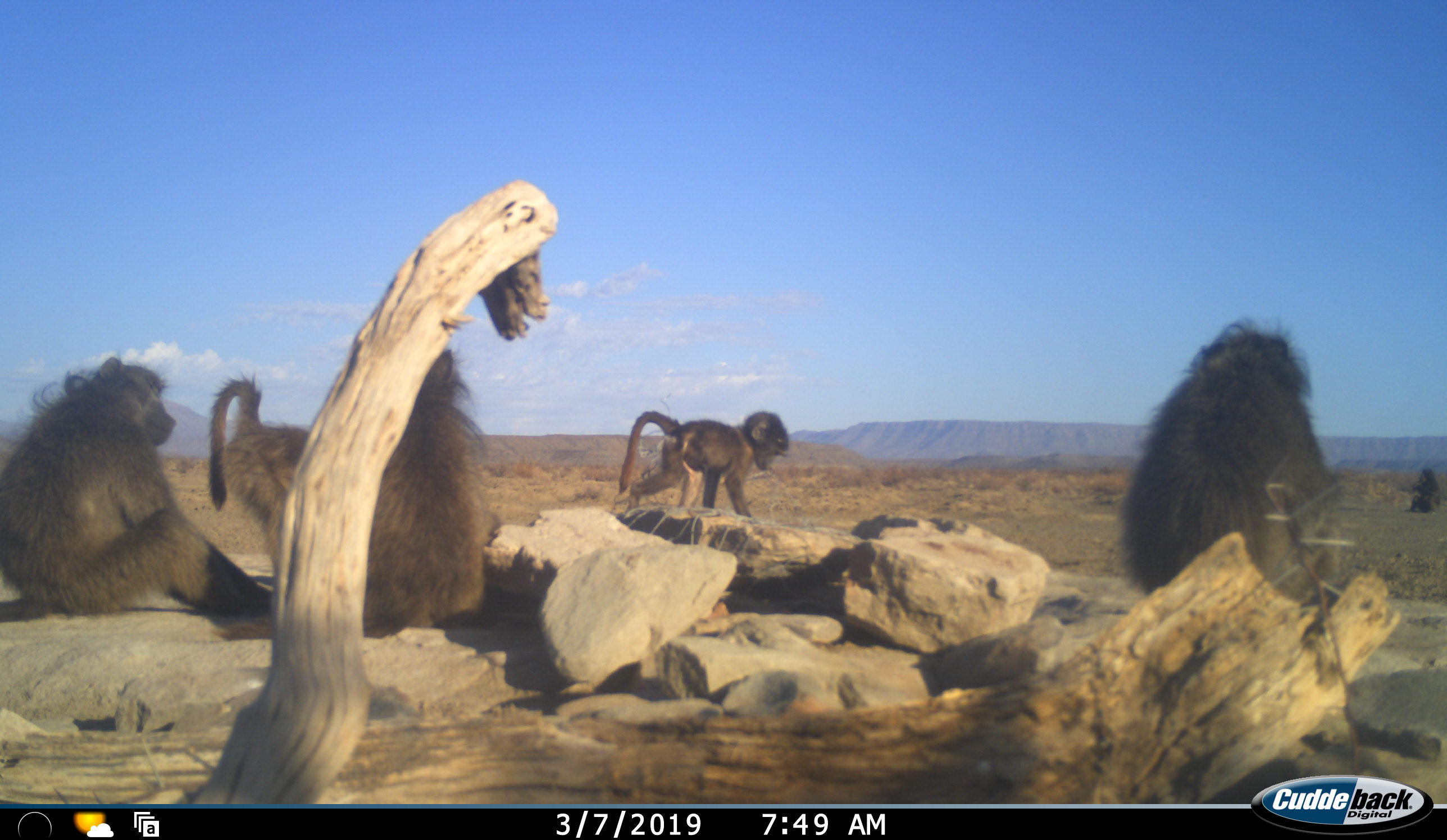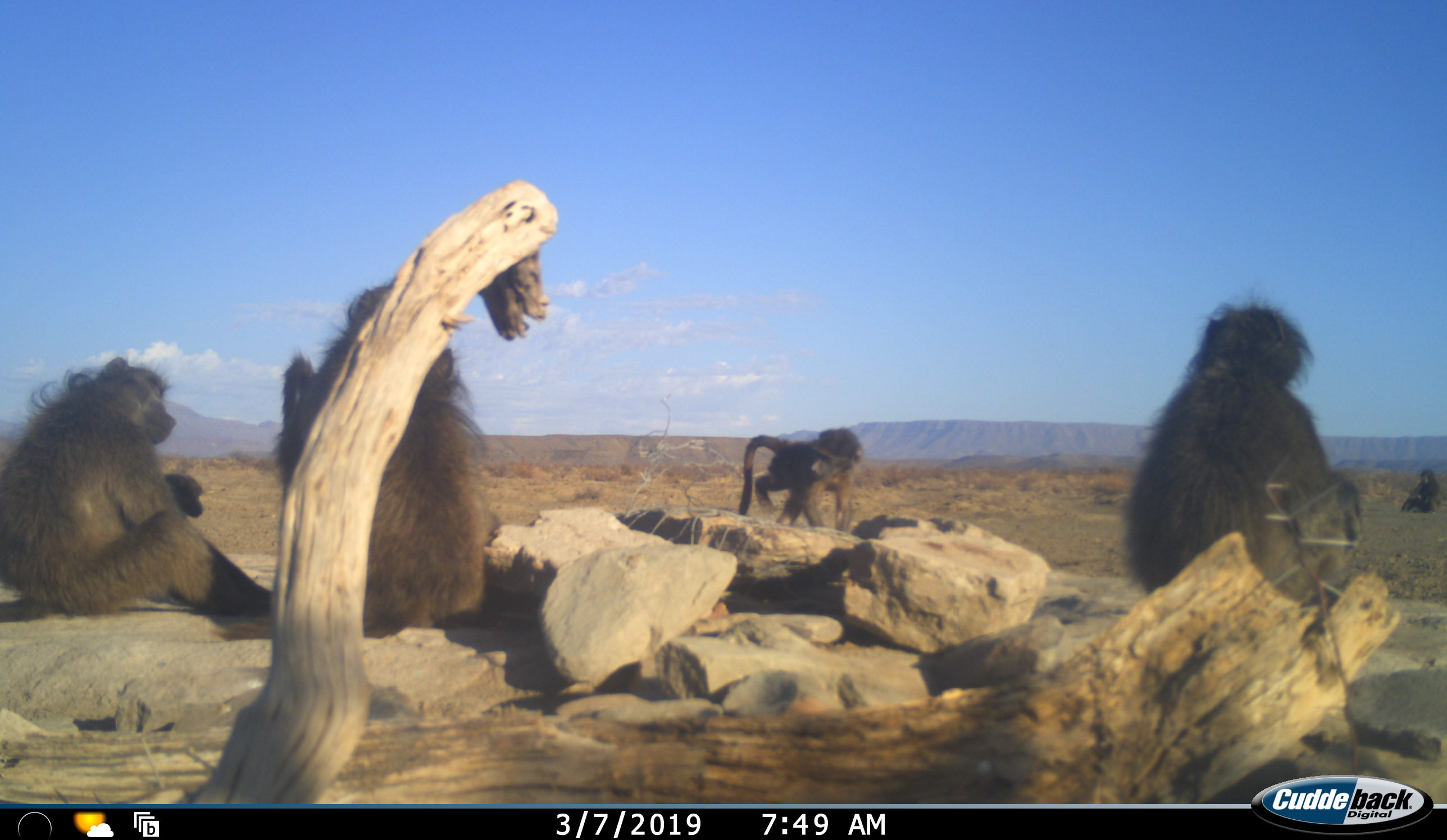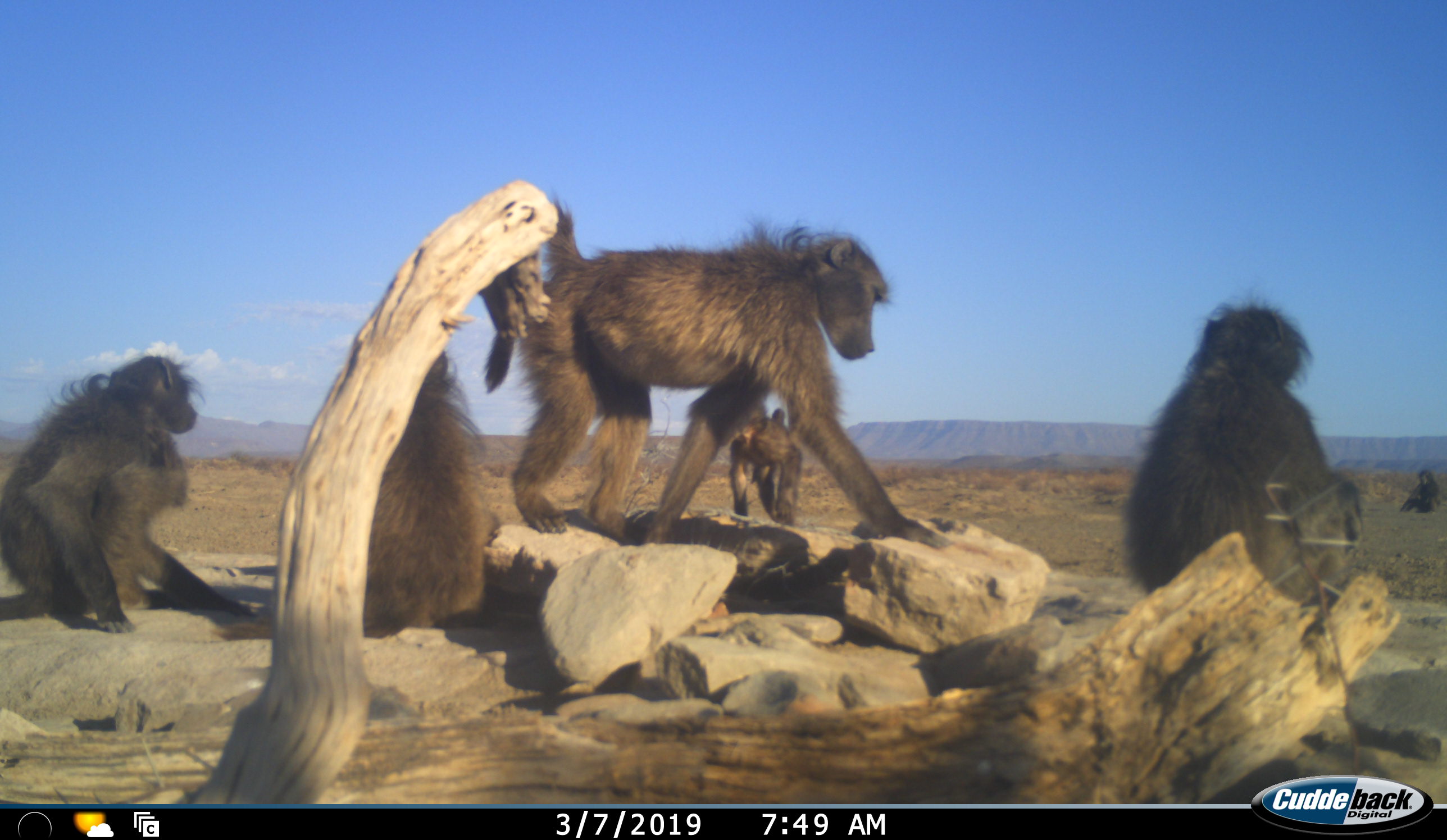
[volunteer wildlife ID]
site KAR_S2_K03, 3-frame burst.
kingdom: Animalia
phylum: Chordata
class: Mammalia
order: Primates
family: Cercopithecidae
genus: Papio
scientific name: Papio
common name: baboon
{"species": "baboon (Papio)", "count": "6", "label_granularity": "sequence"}